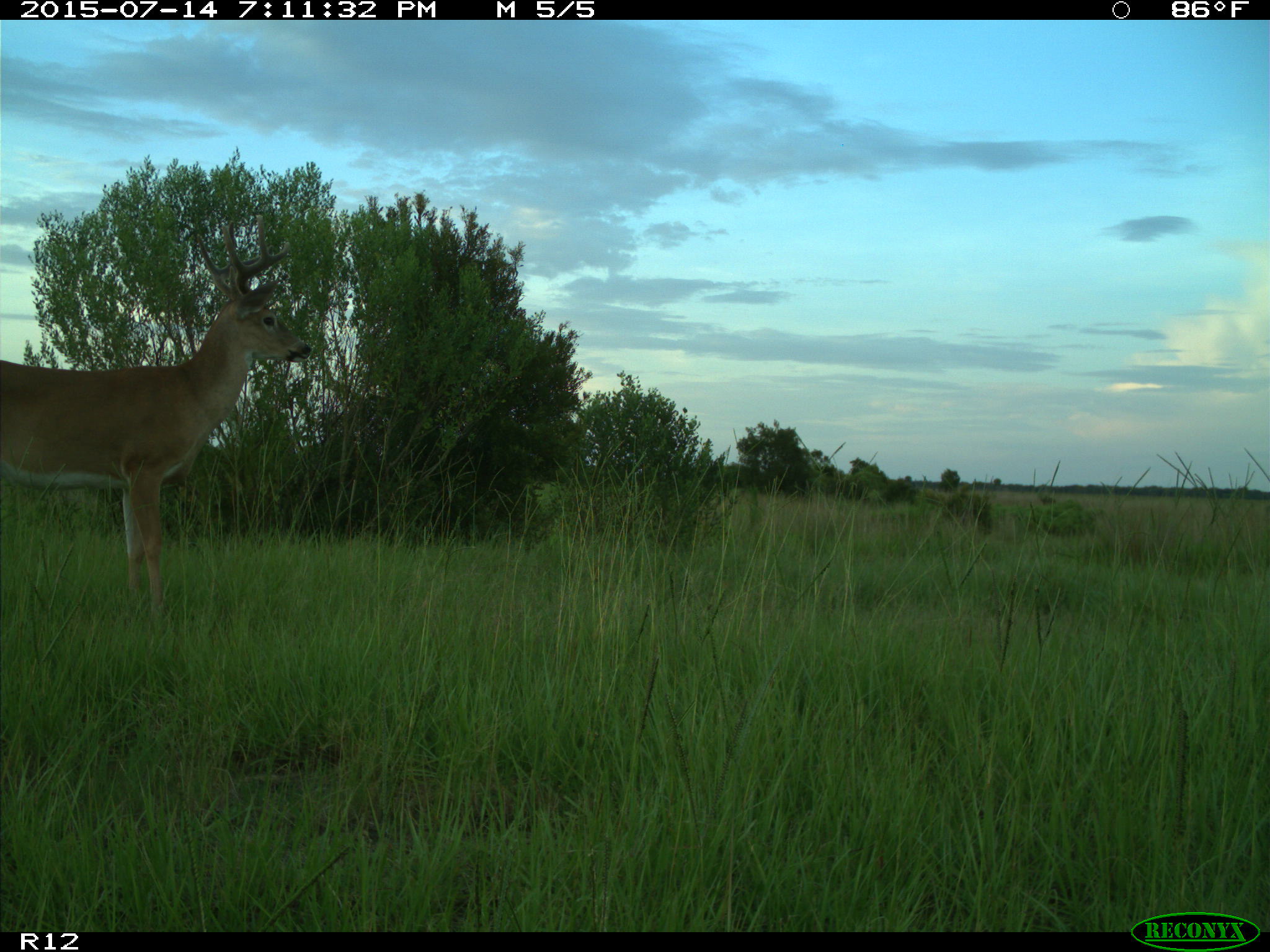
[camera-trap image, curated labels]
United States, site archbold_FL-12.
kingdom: Animalia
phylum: Chordata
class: Mammalia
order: Artiodactyla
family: Cervidae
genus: Odocoileus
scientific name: Odocoileus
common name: deer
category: unidentified deer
Unidentified deer (deer) (Odocoileus).